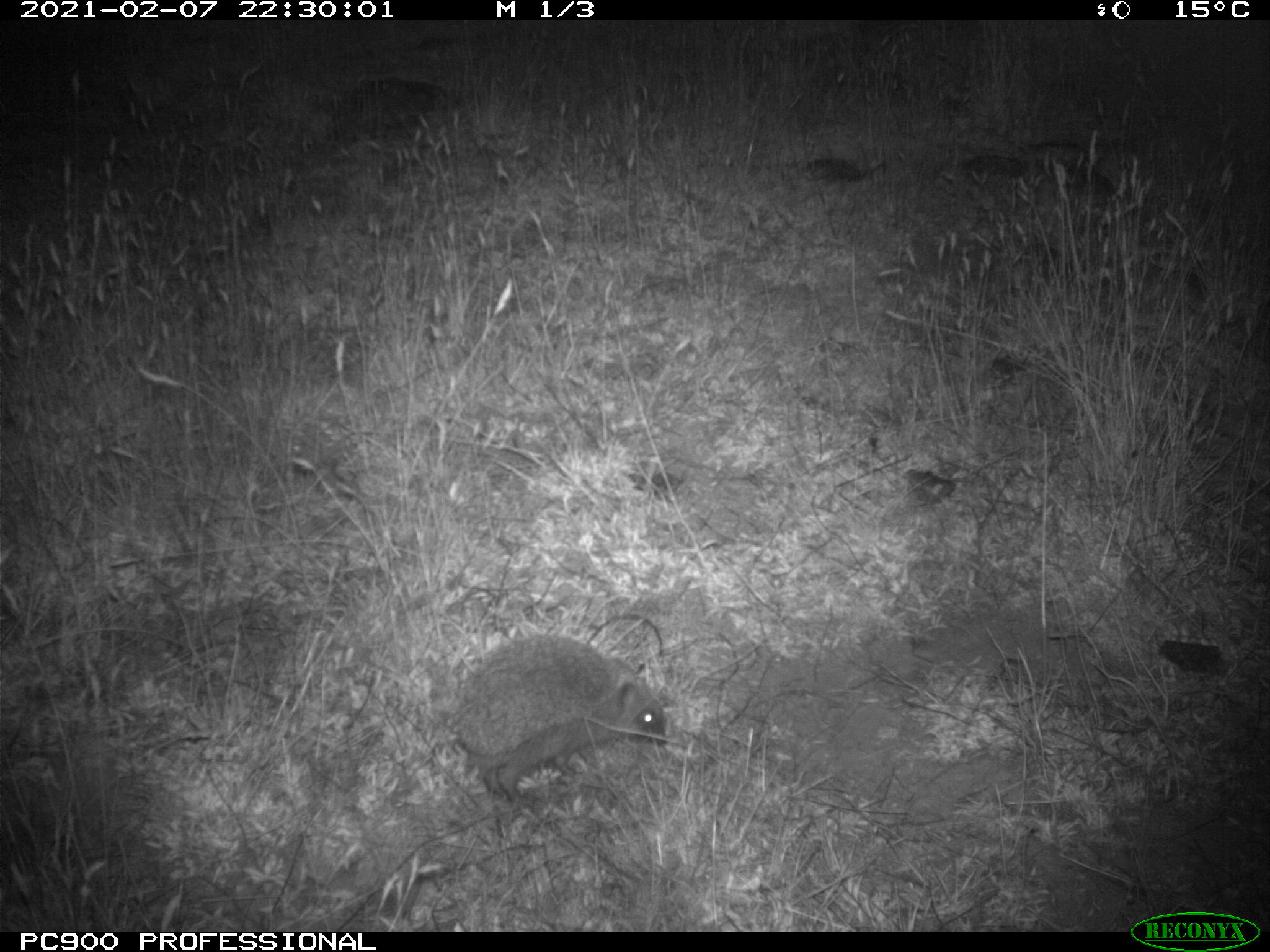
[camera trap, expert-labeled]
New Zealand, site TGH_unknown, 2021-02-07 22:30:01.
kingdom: Animalia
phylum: Chordata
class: Mammalia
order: Eulipotyphla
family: Erinaceidae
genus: Erinaceus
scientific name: Erinaceus europaeus europaeus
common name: european hedgehog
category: hedgehog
Hedgehog (european hedgehog) (Erinaceus europaeus europaeus).